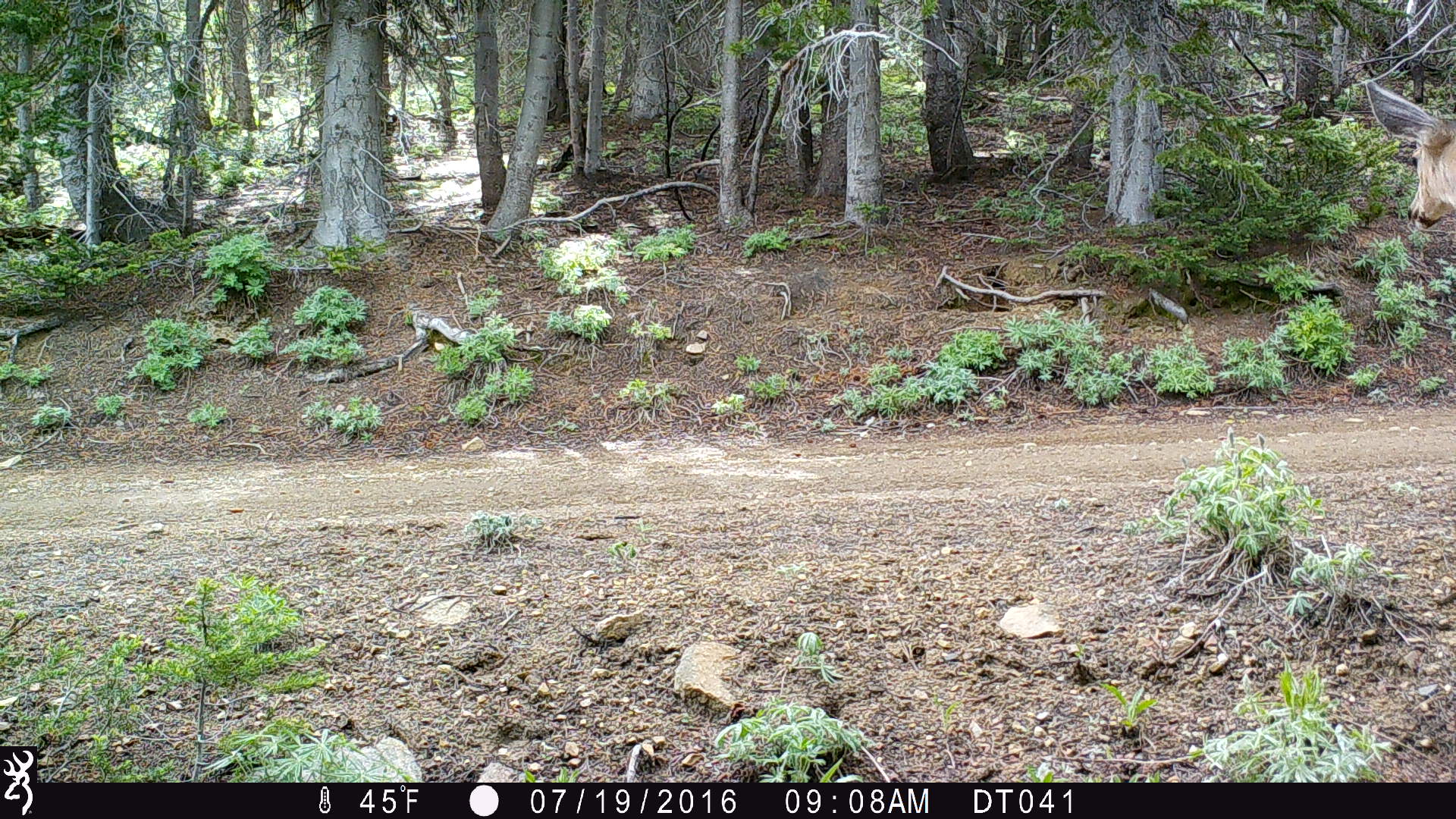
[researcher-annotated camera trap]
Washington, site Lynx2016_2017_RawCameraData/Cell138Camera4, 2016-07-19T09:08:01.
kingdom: Animalia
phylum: Chordata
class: Mammalia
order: Artiodactyla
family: Cervidae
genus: Odocoileus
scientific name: Odocoileus hemionus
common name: mule deer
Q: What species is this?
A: Odocoileus hemionus (mule deer).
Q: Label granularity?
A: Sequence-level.